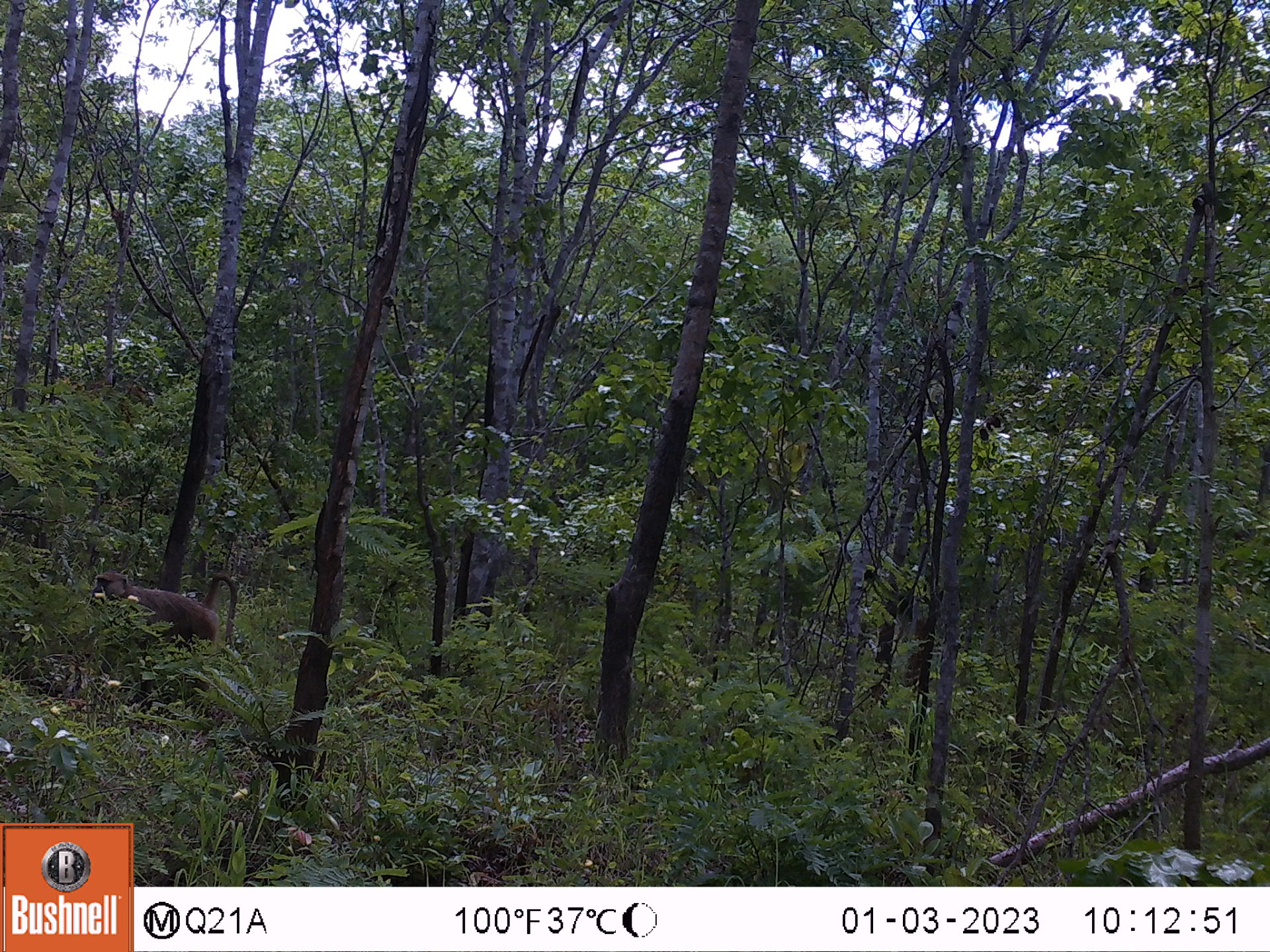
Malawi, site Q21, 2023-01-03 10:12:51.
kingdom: Animalia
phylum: Chordata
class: Mammalia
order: Primates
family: Cercopithecidae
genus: Papio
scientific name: Papio cynocephalus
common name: yellow baboon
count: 1